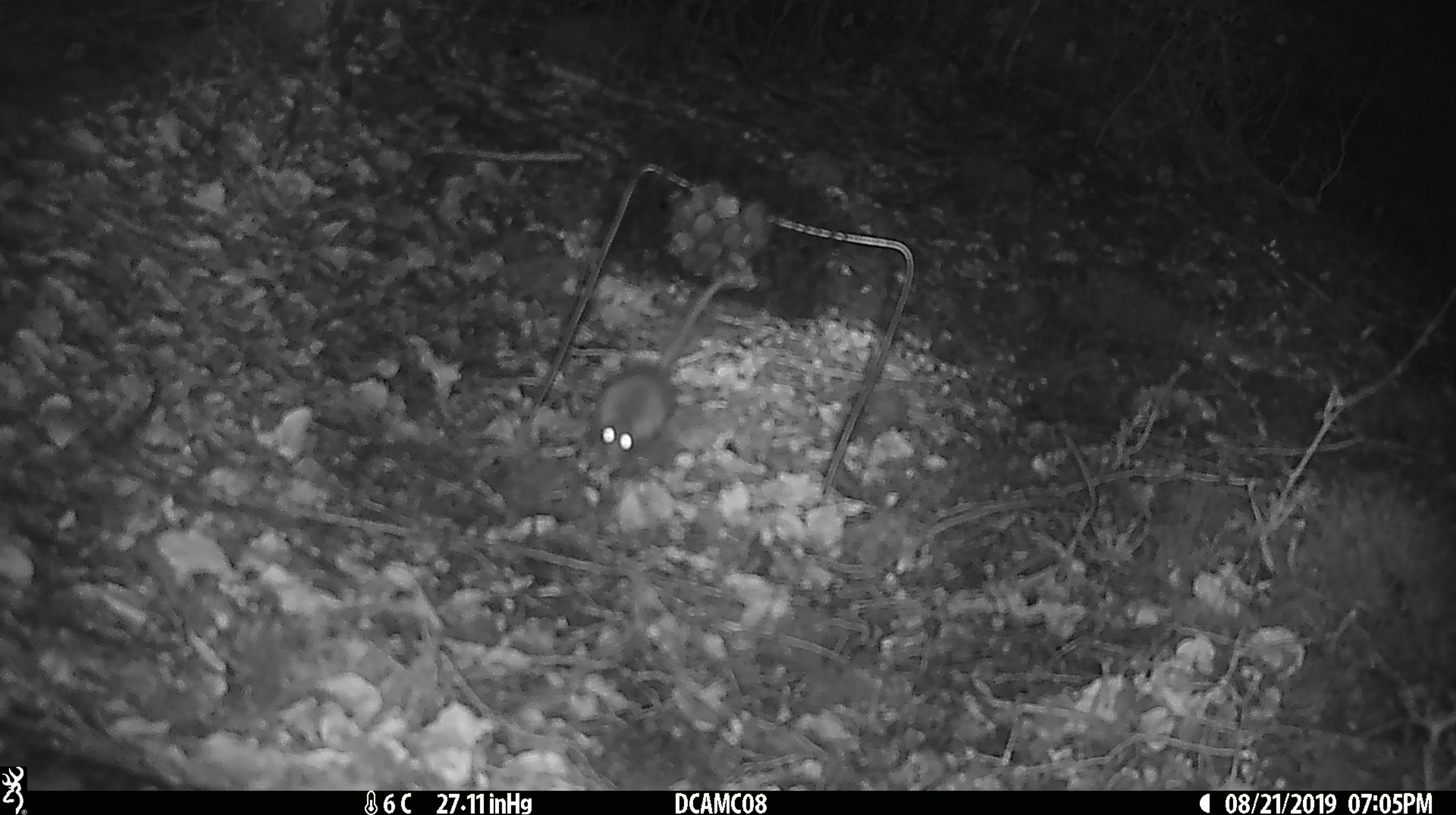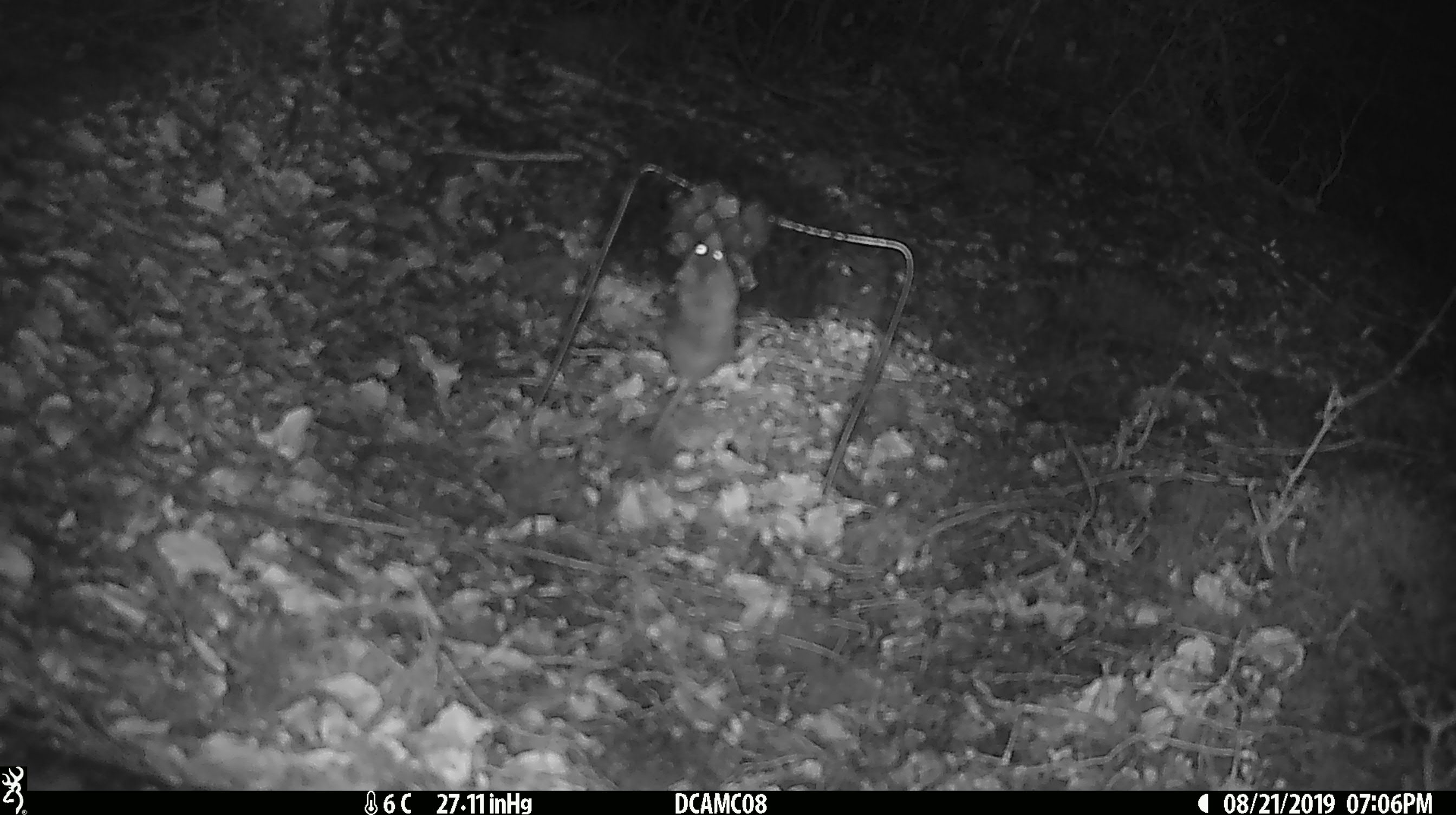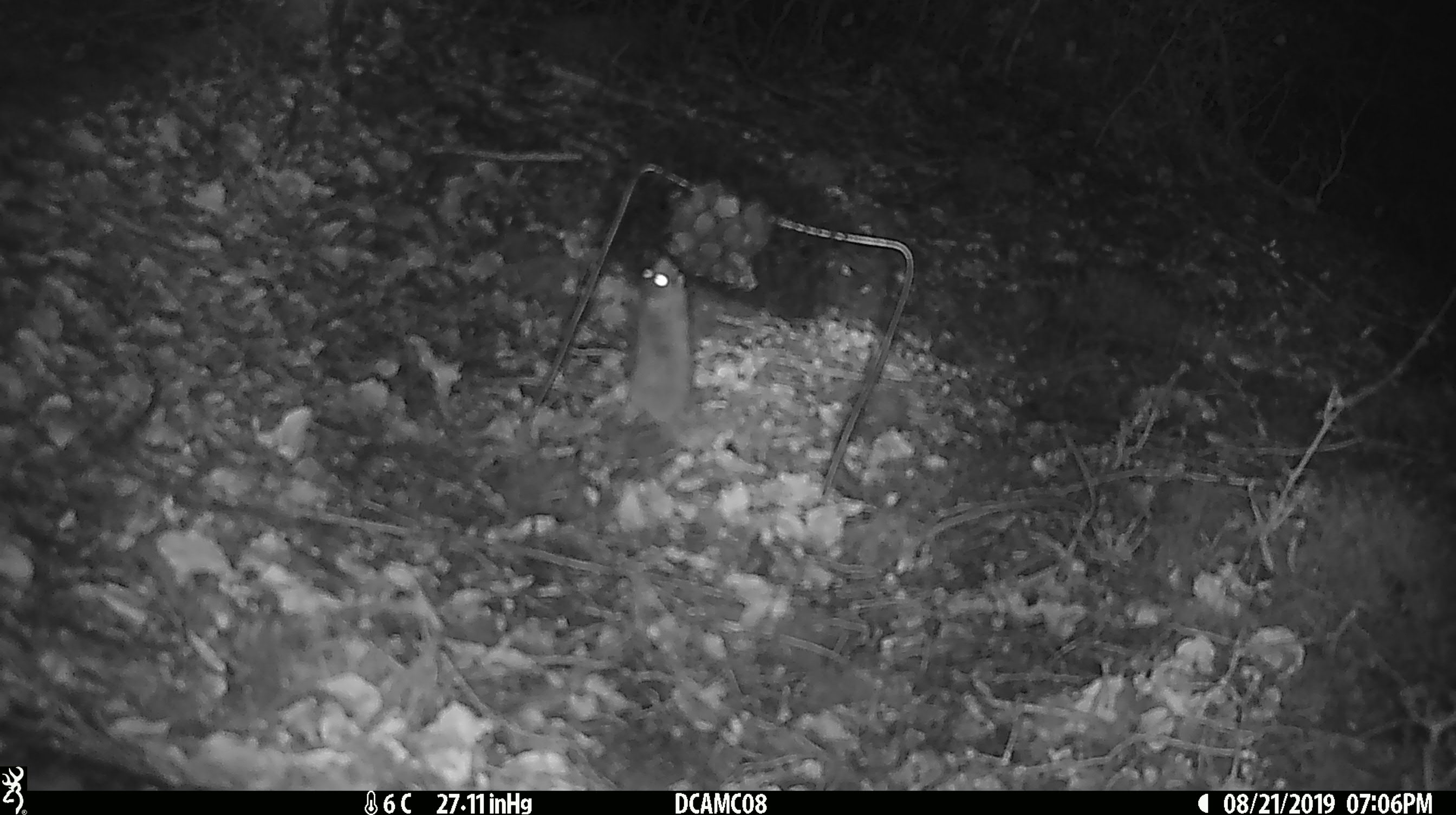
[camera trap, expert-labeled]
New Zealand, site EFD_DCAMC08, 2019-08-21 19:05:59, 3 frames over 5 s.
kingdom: Animalia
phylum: Chordata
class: Mammalia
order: Rodentia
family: Muridae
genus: Mus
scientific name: Mus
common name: mouse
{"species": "mouse (Mus)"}